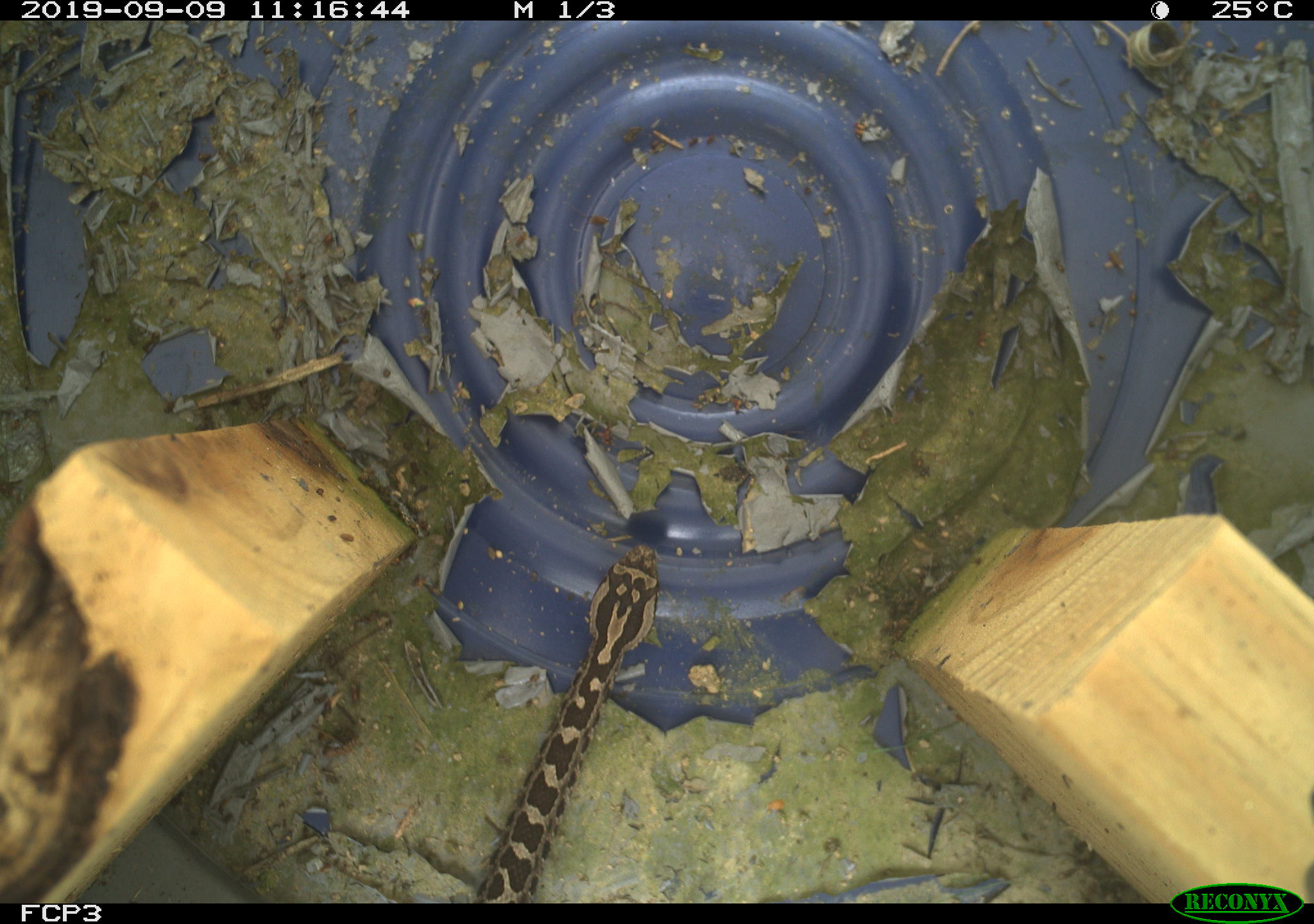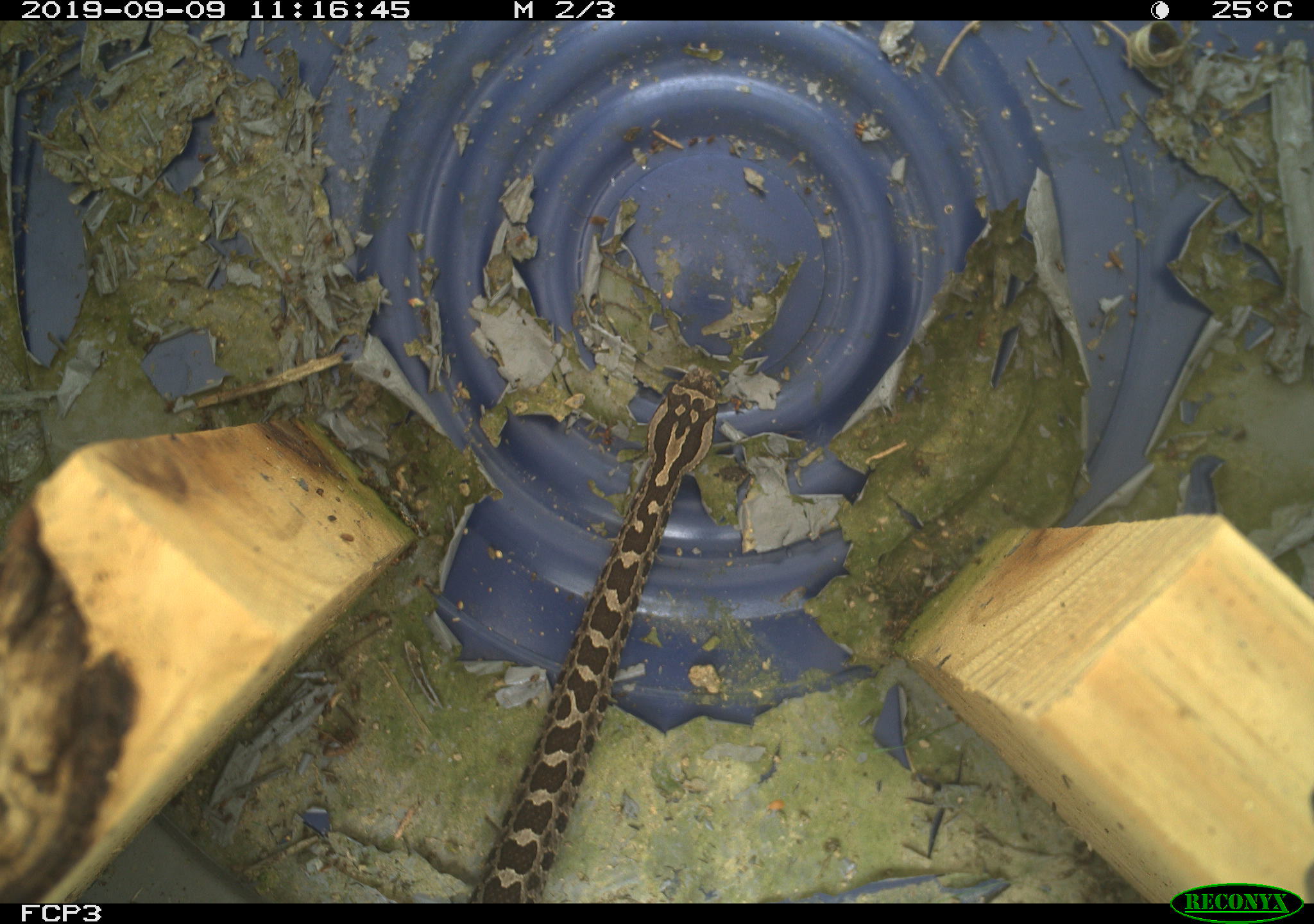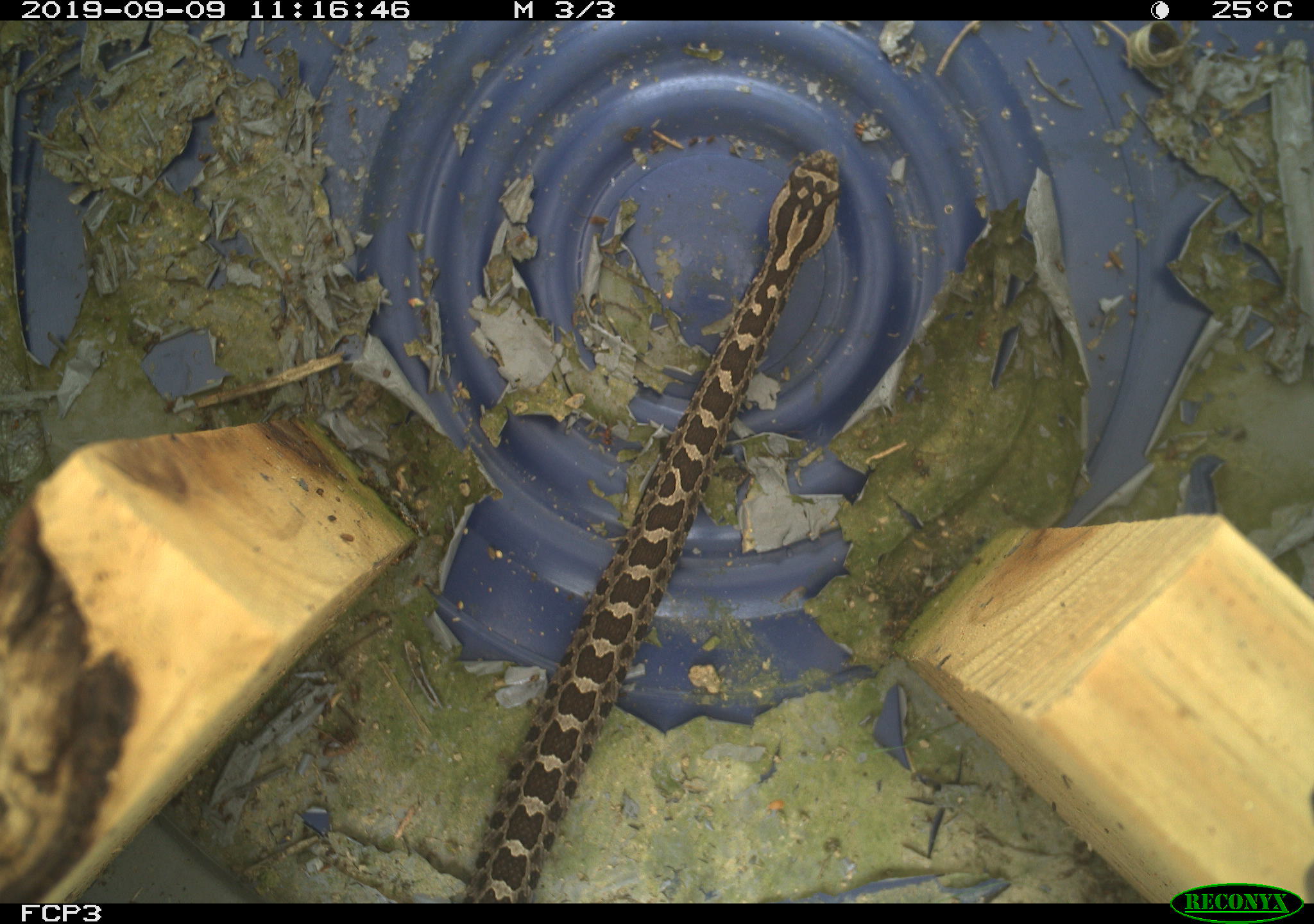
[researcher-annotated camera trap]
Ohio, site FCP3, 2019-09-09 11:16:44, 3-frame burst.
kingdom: Animalia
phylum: Chordata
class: Reptilia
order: Squamata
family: Viperidae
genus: Sistrurus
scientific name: Sistrurus catenatus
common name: eastern massasauga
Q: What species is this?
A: Eastern massasauga (Sistrurus catenatus).